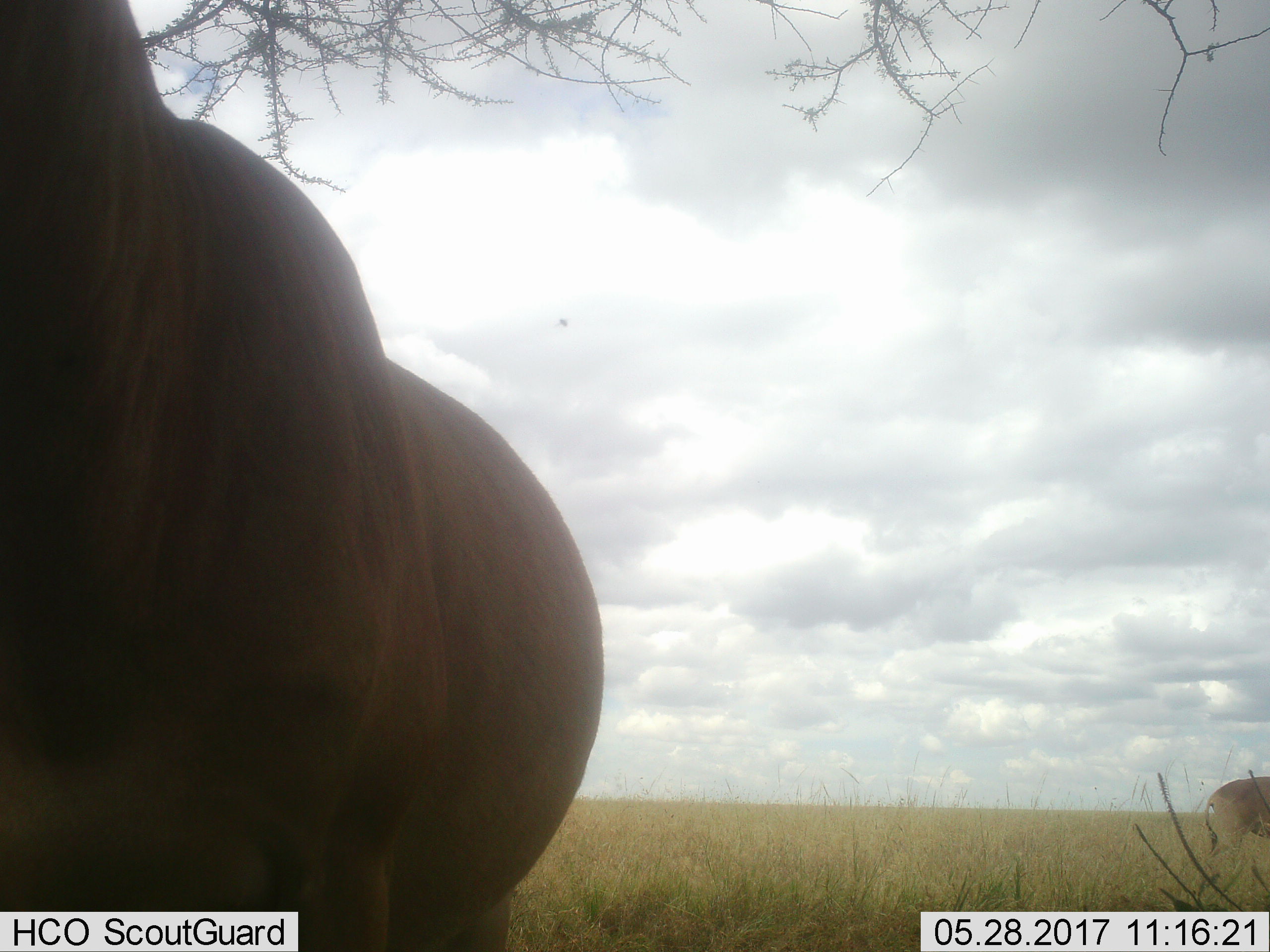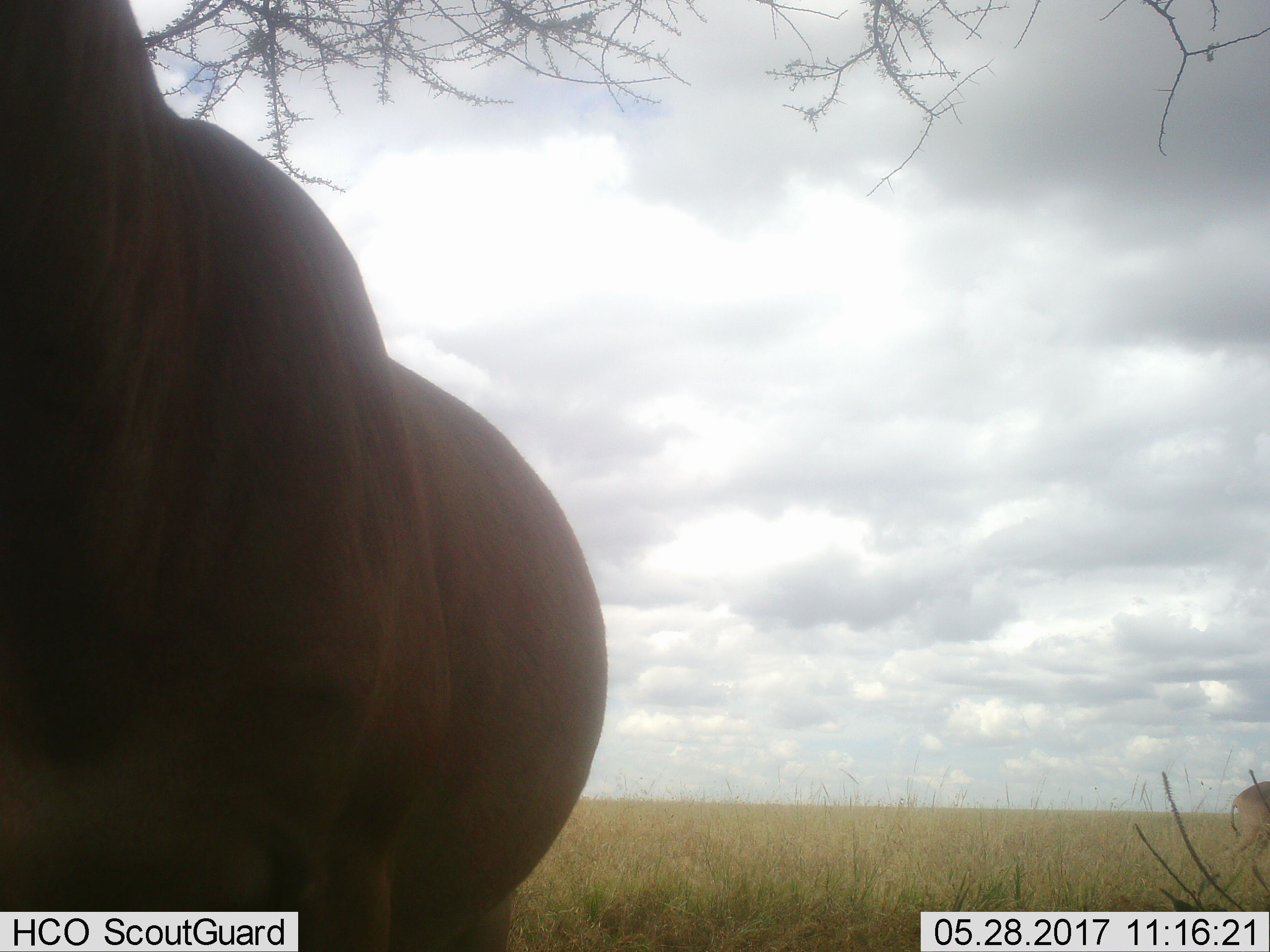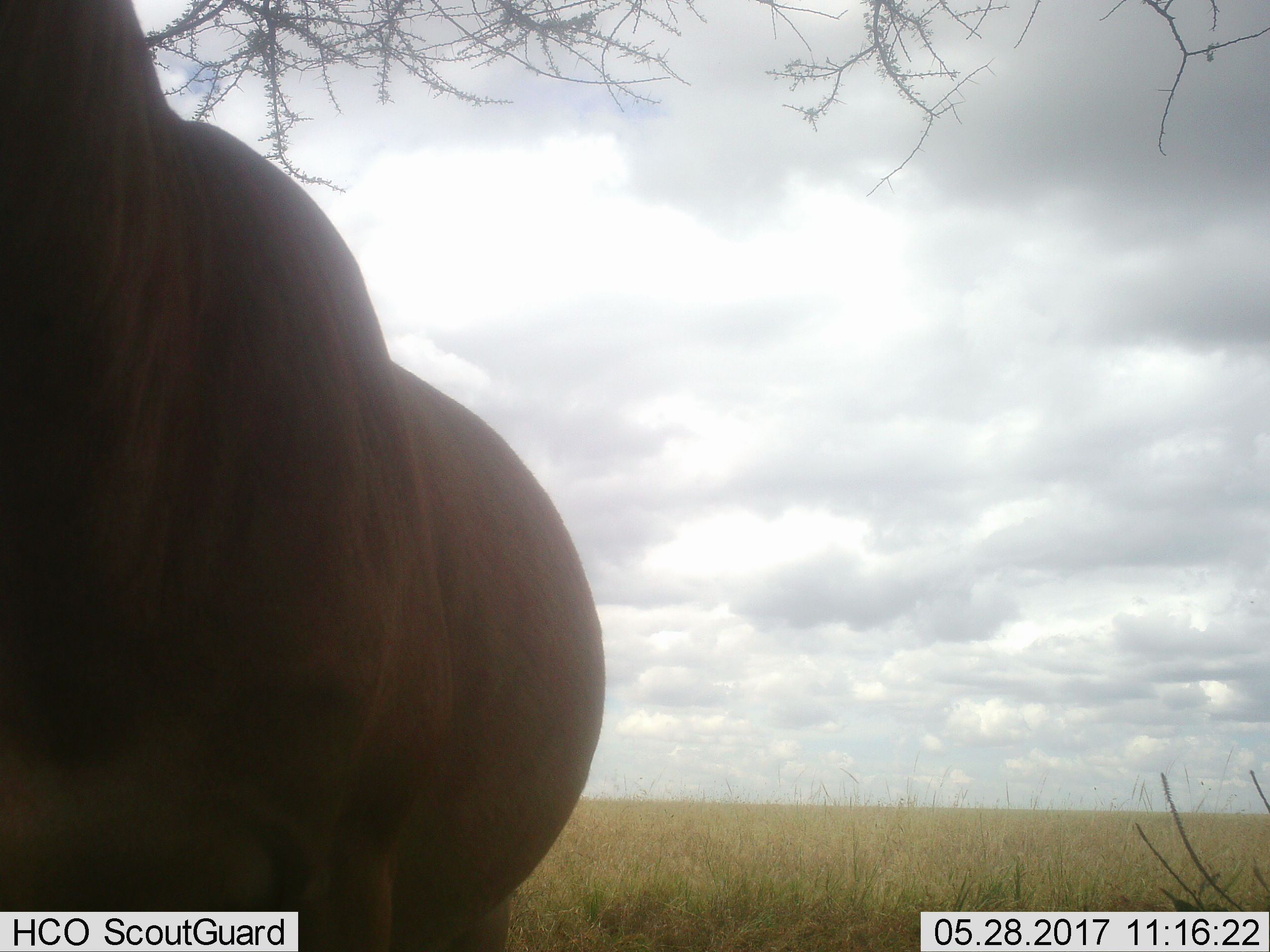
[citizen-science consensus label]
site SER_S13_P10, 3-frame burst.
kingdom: Animalia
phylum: Chordata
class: Mammalia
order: Artiodactyla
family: Bovidae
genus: Alcelaphus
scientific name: Alcelaphus buselaphus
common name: hartebeest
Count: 2.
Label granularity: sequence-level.